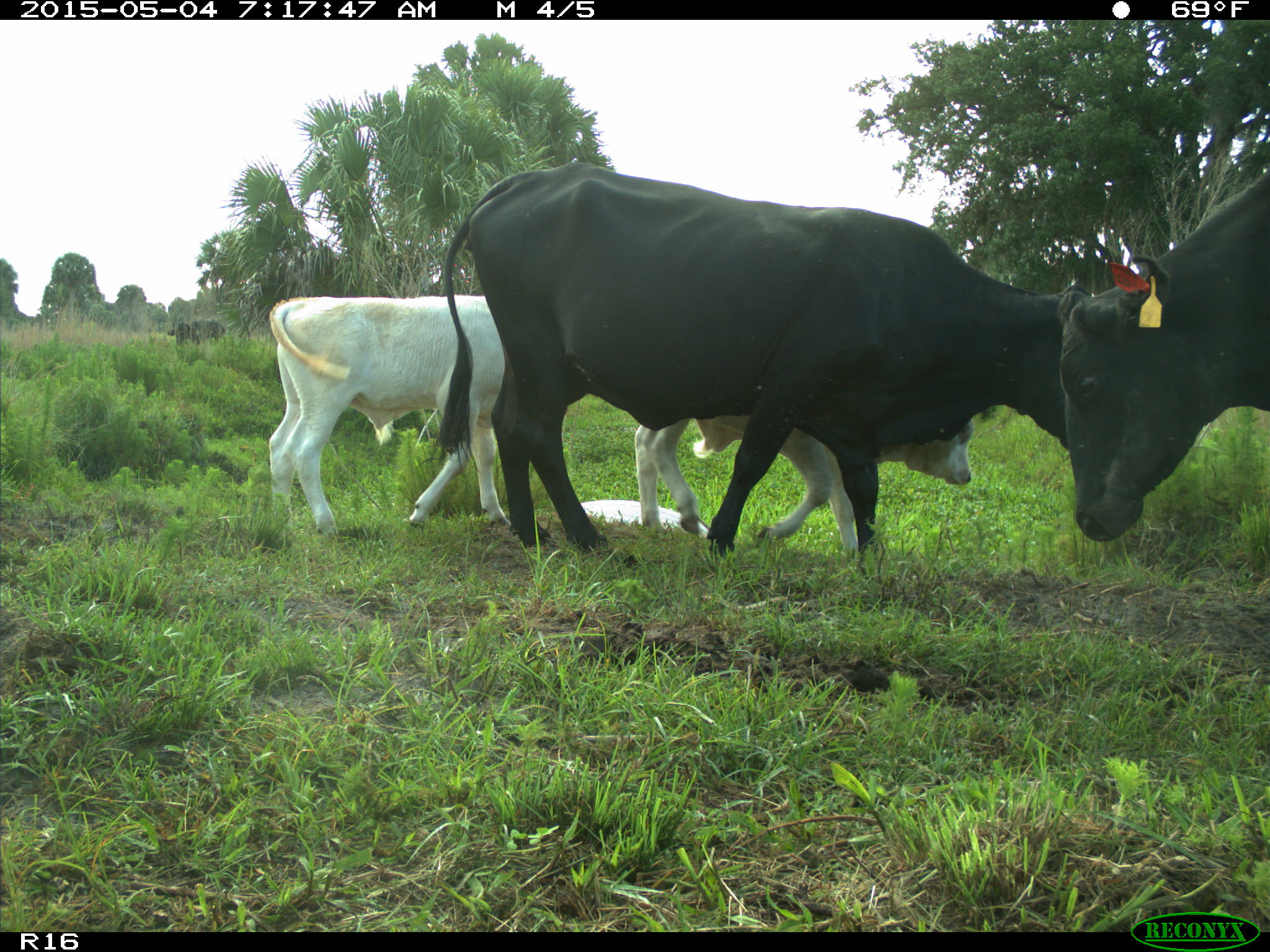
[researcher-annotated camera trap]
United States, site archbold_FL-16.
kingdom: Animalia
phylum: Chordata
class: Mammalia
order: Artiodactyla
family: Bovidae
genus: Bos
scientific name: Bos taurus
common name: domestic cow